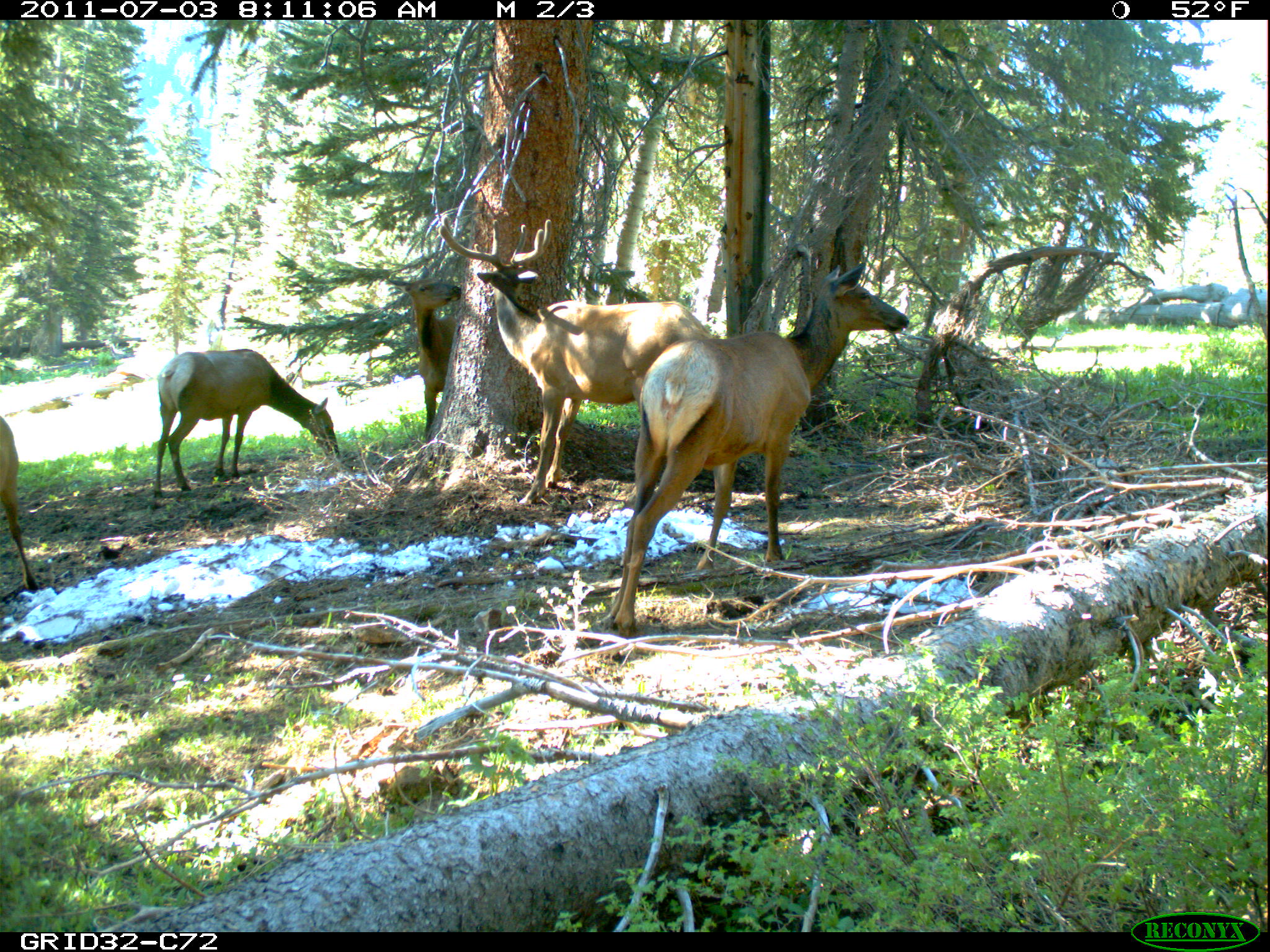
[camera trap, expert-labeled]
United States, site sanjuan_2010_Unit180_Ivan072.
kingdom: Animalia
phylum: Chordata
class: Mammalia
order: Artiodactyla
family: Cervidae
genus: Cervus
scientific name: Cervus elaphus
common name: red deer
Cervus elaphus (red deer).